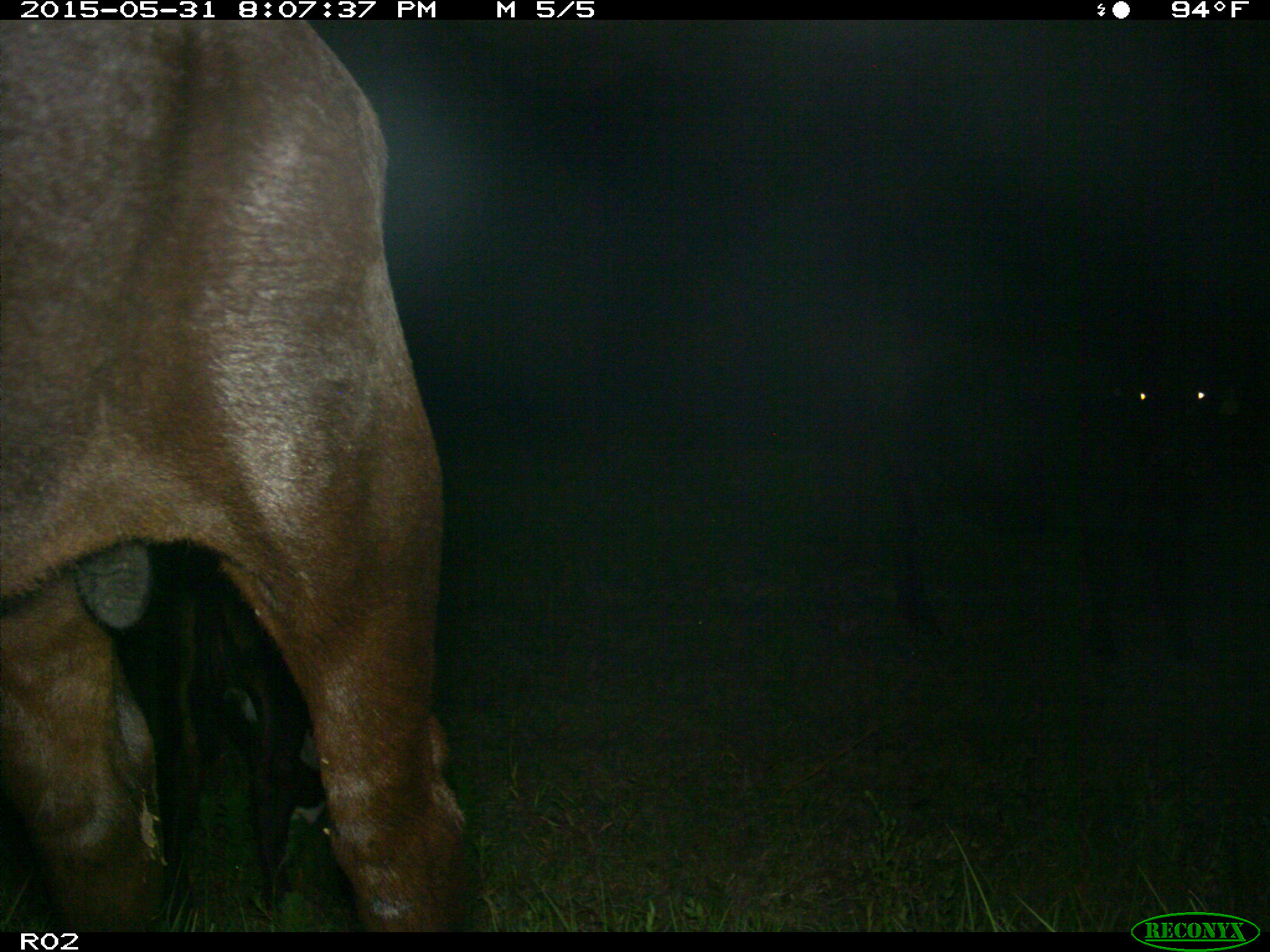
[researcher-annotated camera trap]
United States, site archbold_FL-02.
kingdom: Animalia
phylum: Chordata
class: Mammalia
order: Artiodactyla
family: Bovidae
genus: Bos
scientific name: Bos taurus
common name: domestic cow